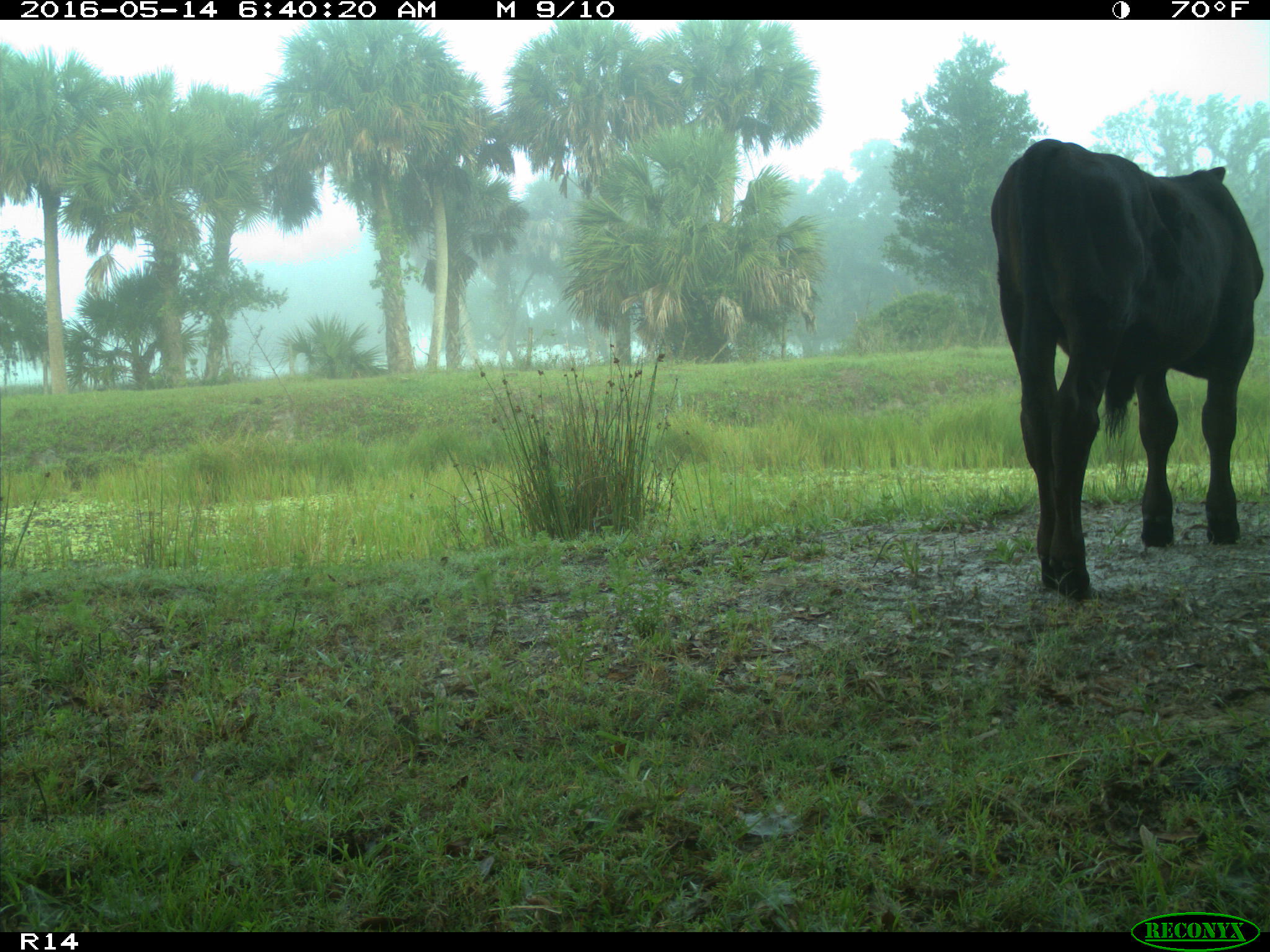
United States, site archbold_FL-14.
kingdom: Animalia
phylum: Chordata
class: Mammalia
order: Artiodactyla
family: Bovidae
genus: Bos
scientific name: Bos taurus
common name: domestic cow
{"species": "Bos taurus (domestic cow)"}